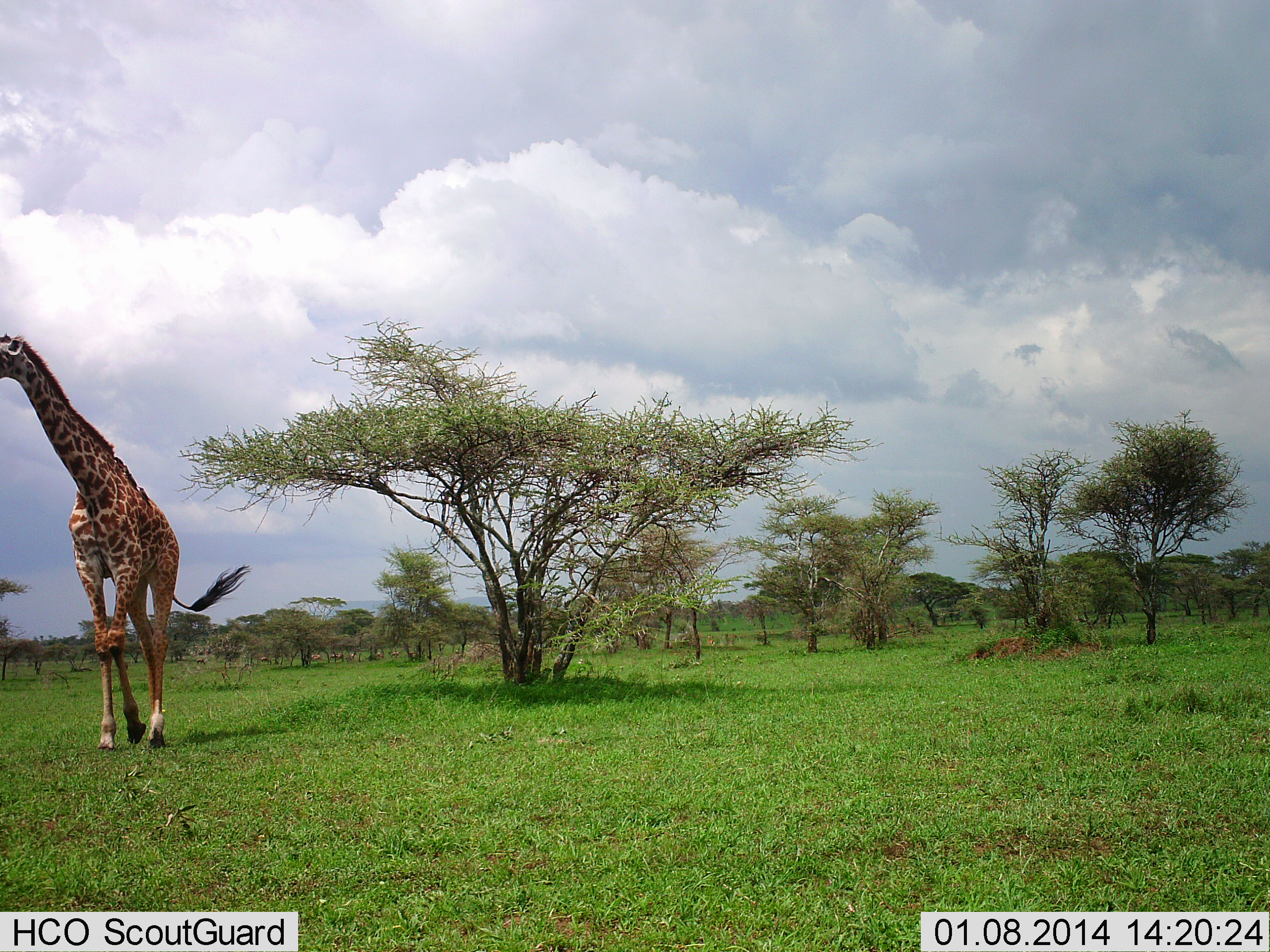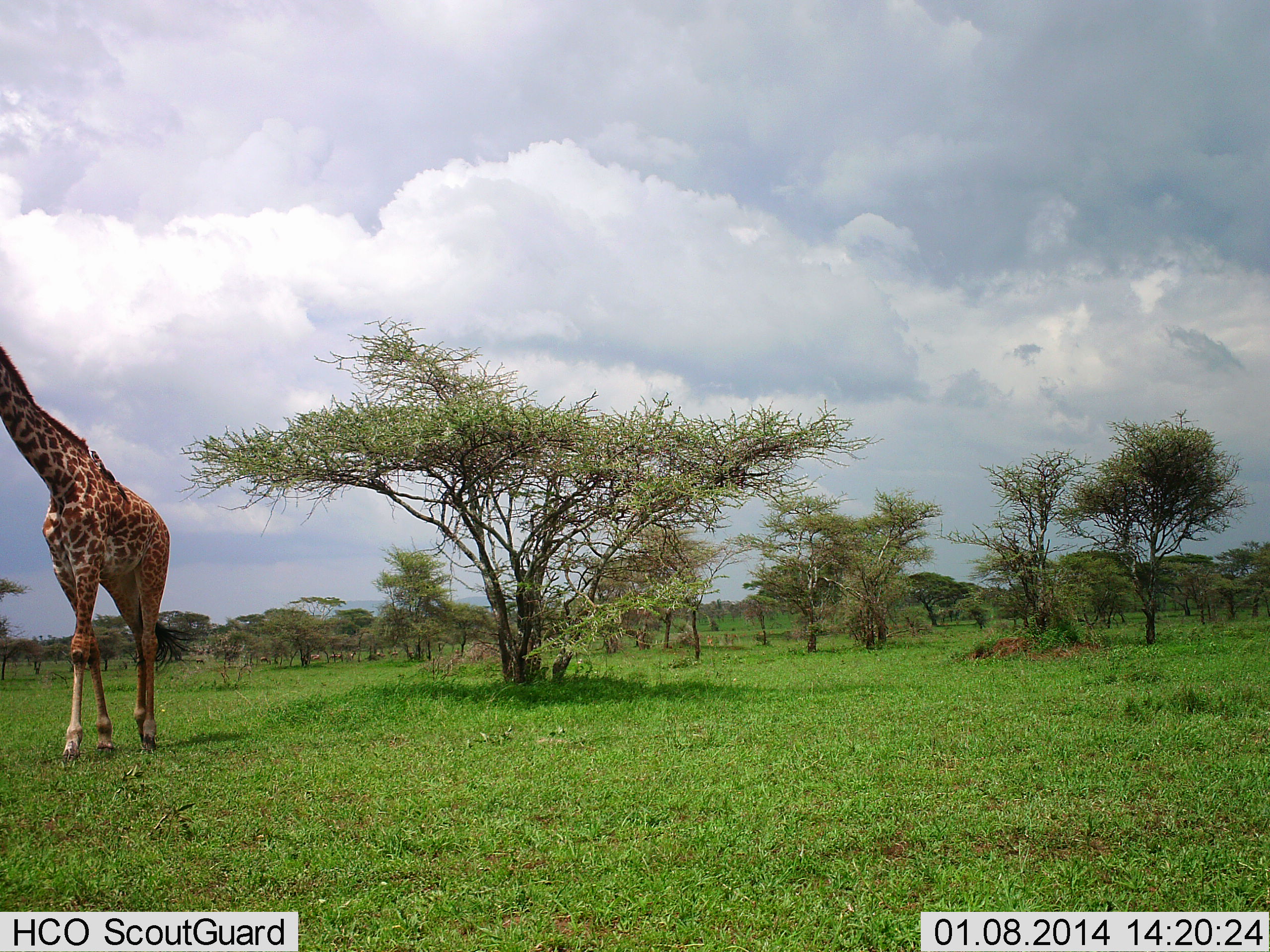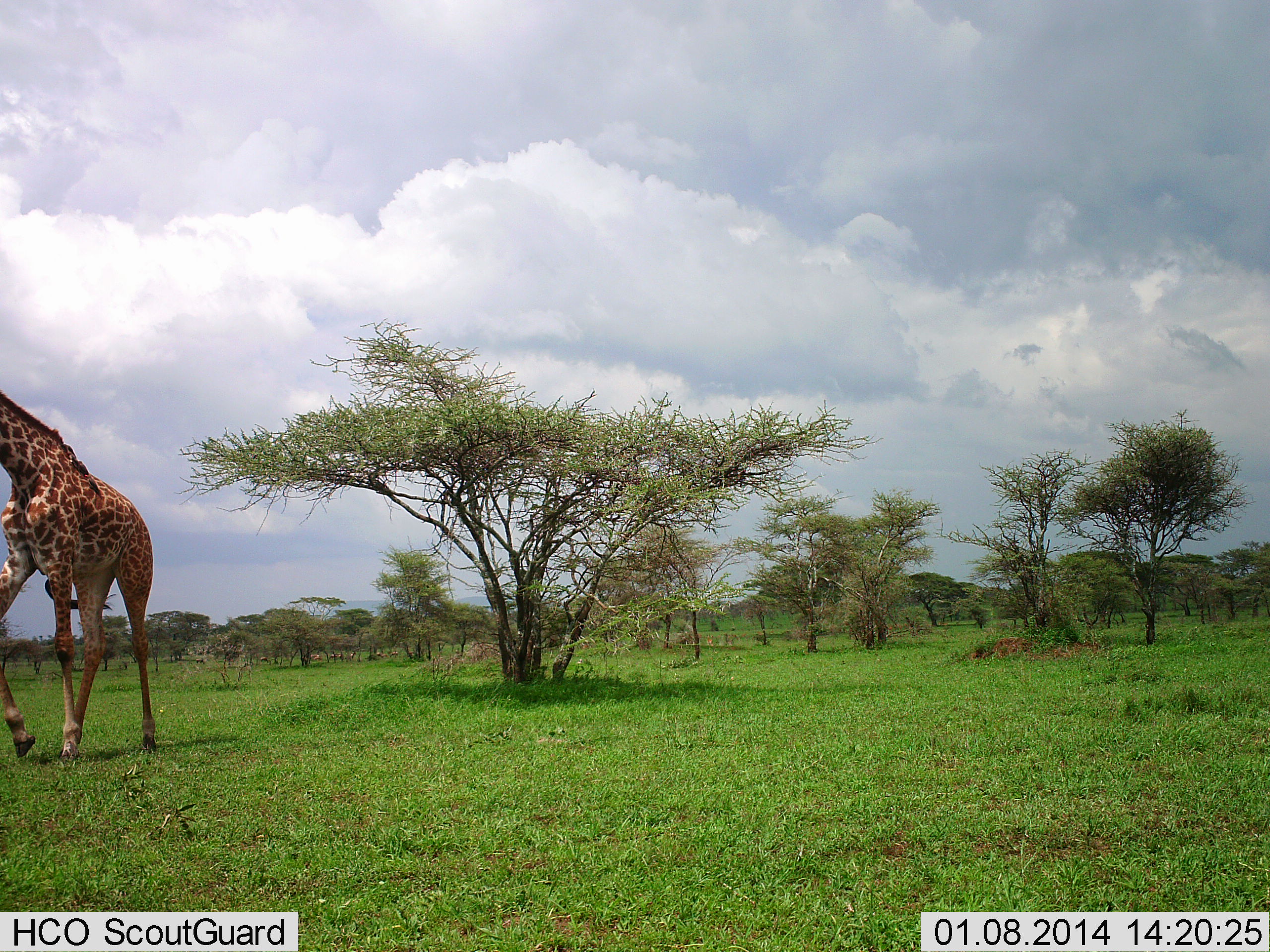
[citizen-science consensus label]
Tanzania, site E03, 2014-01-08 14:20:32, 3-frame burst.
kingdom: Animalia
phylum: Chordata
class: Mammalia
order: Artiodactyla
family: Giraffidae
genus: Giraffa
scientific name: Giraffa camelopardalis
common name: giraffe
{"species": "giraffe (Giraffa camelopardalis)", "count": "1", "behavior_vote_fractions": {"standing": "0%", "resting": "0%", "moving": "100%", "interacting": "0%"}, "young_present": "0%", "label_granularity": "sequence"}